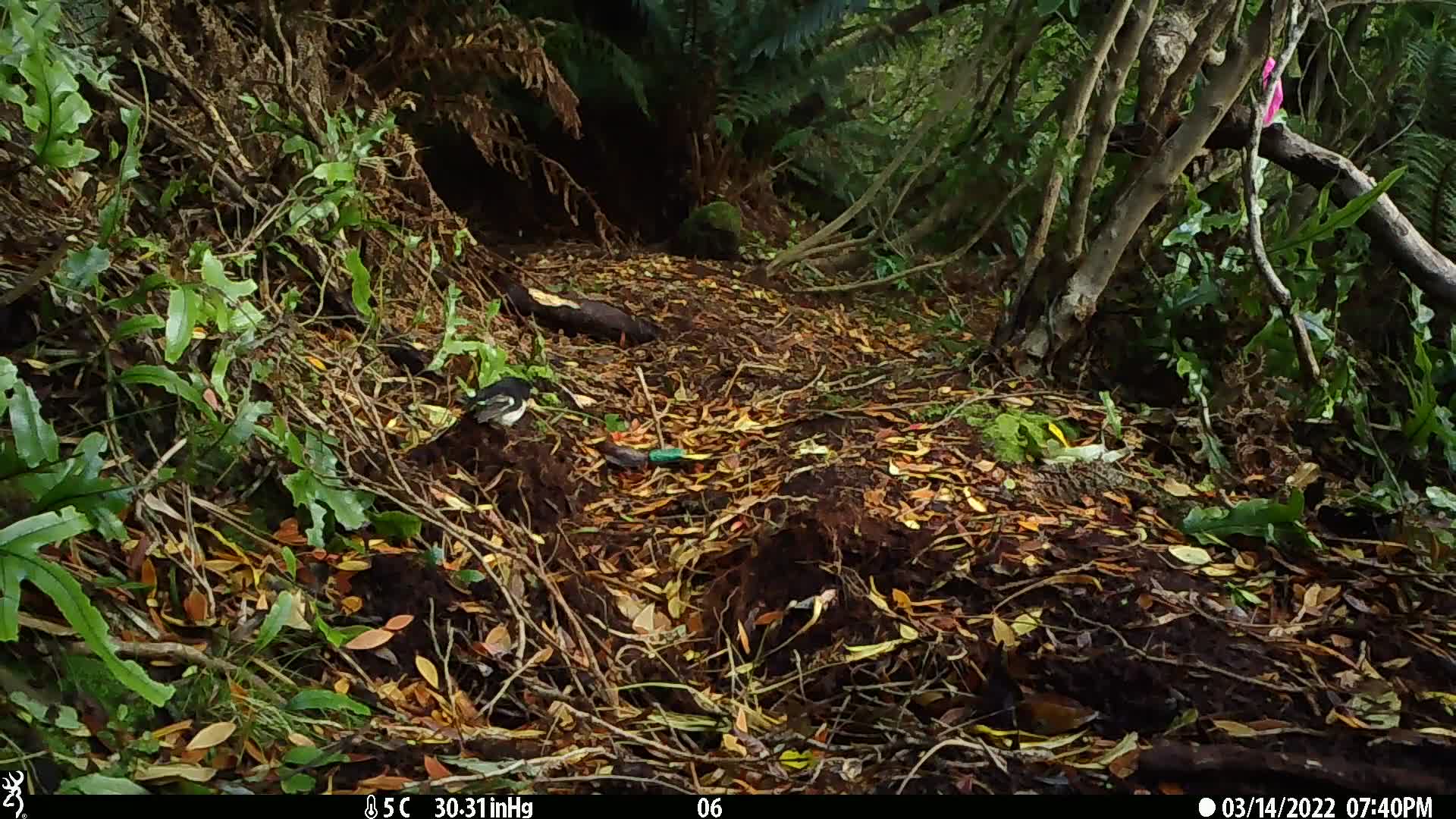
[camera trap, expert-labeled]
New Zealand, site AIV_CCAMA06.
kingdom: Animalia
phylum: Chordata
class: Aves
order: Passeriformes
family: Petroicidae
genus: Petroica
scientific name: Petroica macrocephala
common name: tomtit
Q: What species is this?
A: Tomtit (Petroica macrocephala).